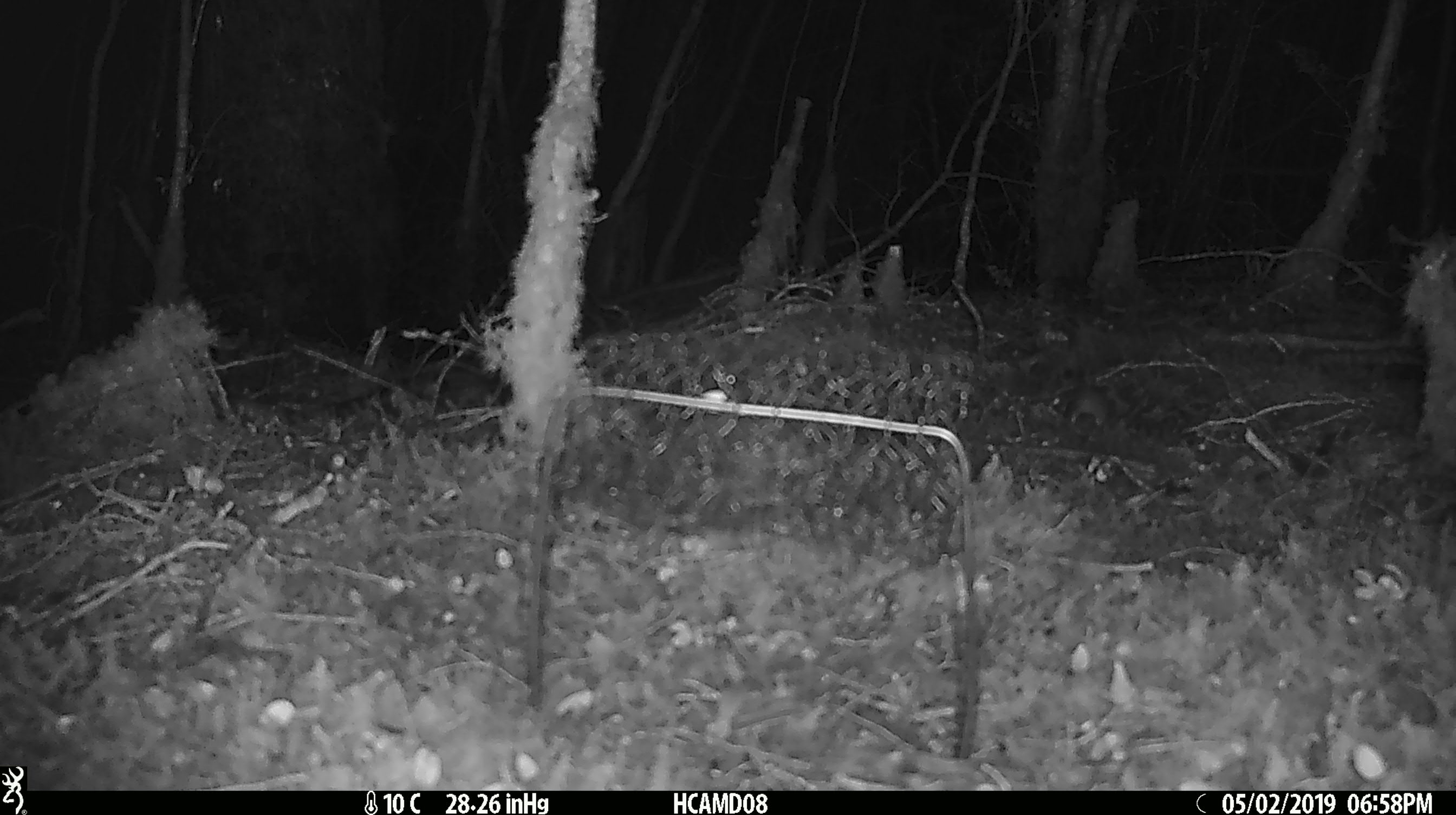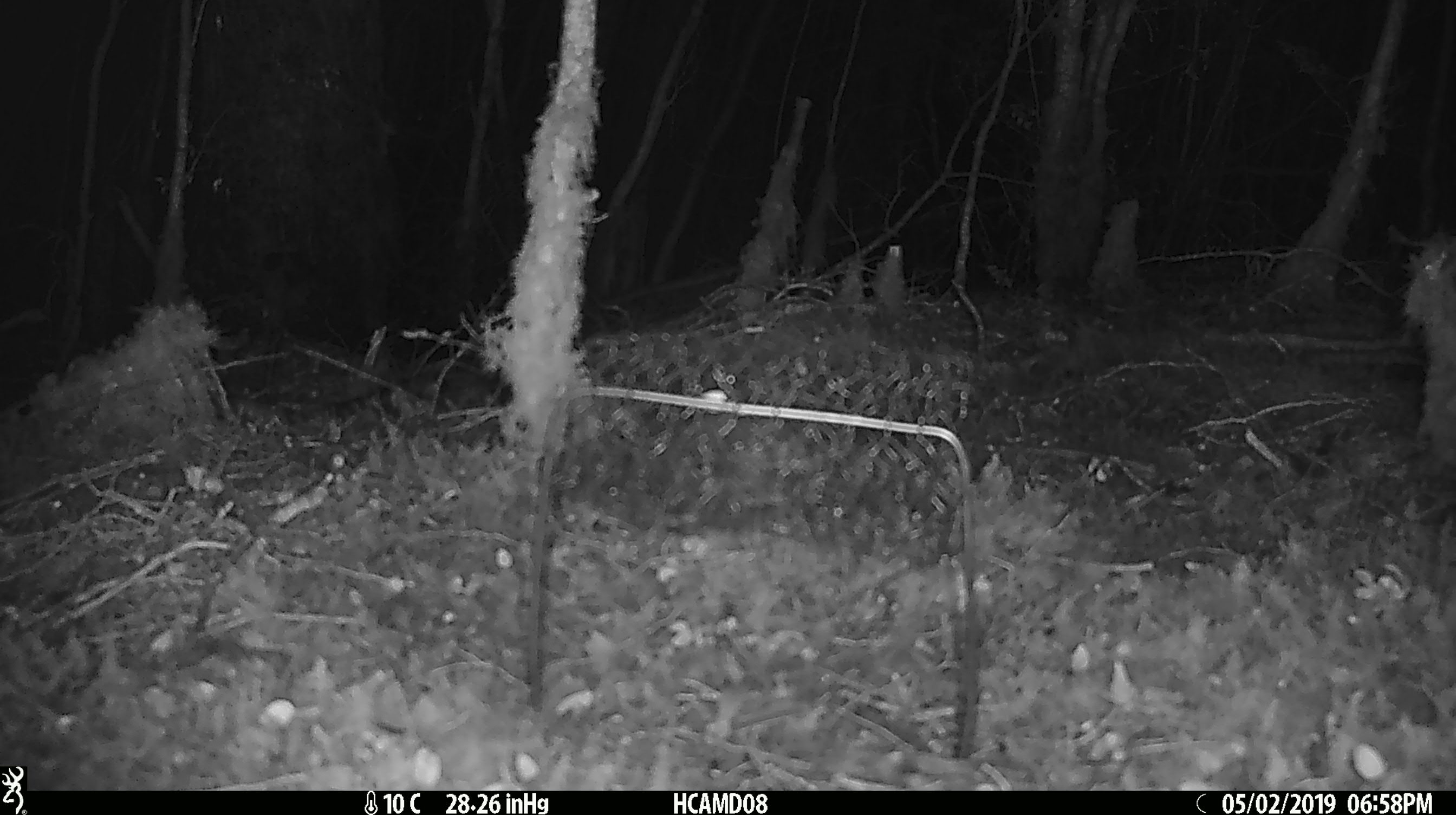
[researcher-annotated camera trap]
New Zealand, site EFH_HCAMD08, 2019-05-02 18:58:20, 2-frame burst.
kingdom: Animalia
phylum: Chordata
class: Mammalia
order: Rodentia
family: Muridae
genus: Mus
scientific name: Mus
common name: mouse